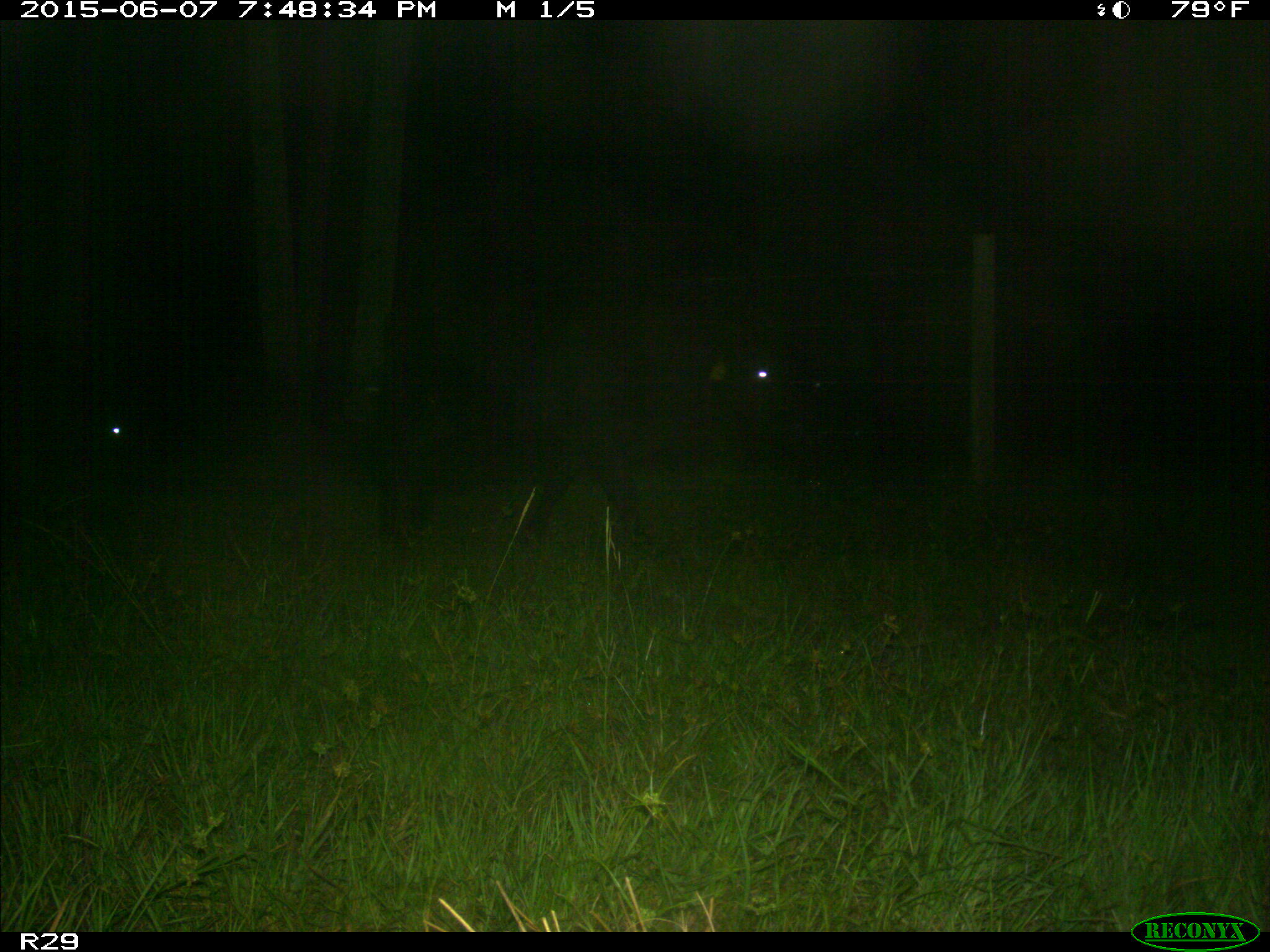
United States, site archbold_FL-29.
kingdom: Animalia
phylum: Chordata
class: Mammalia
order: Artiodactyla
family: Bovidae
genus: Bos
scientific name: Bos taurus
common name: domestic cow